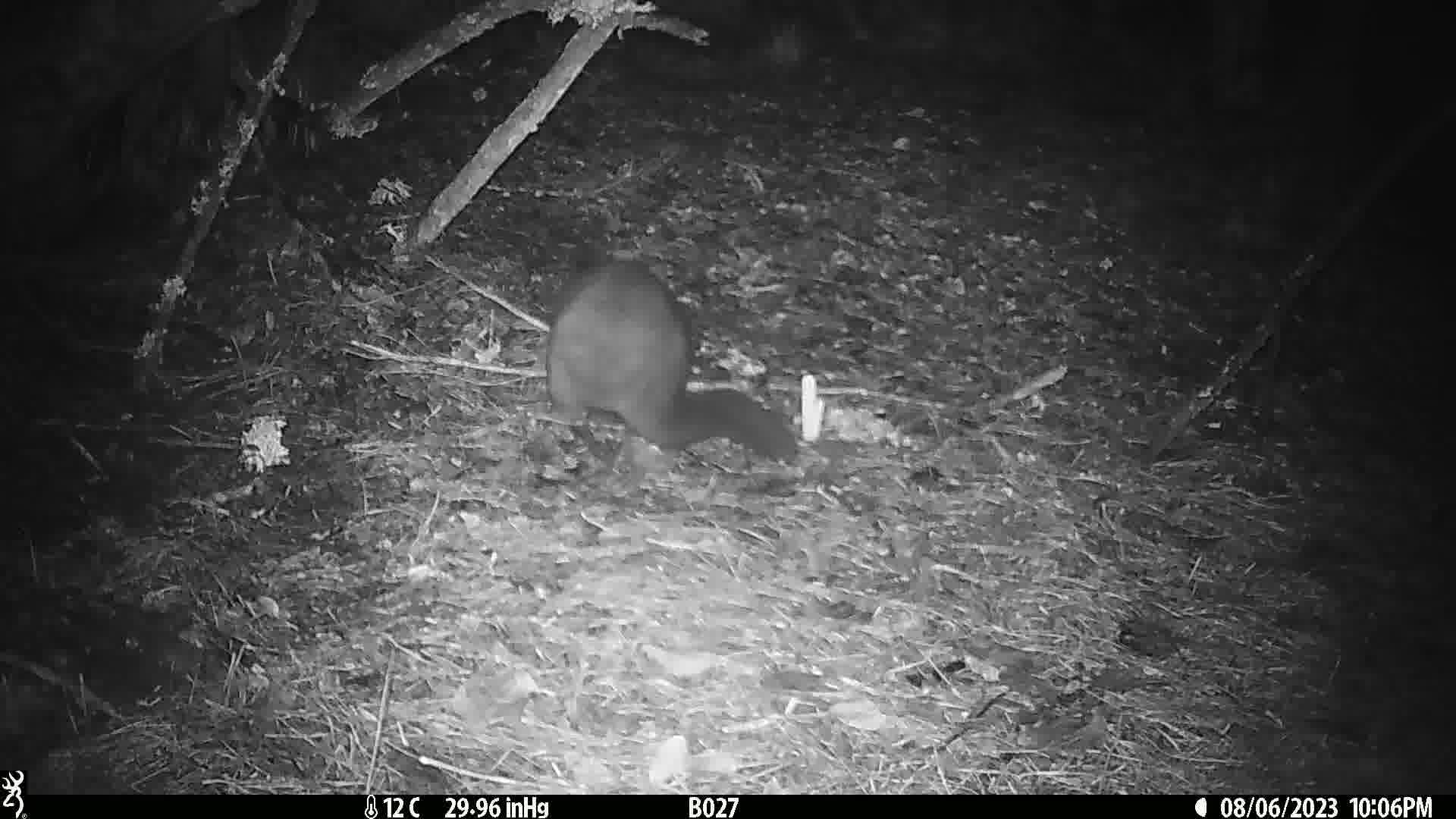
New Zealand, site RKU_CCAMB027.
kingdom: Animalia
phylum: Chordata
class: Mammalia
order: Diprotodontia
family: Phalangeridae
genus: Trichosurus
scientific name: Trichosurus vulpecula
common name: common brushtail possum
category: possum